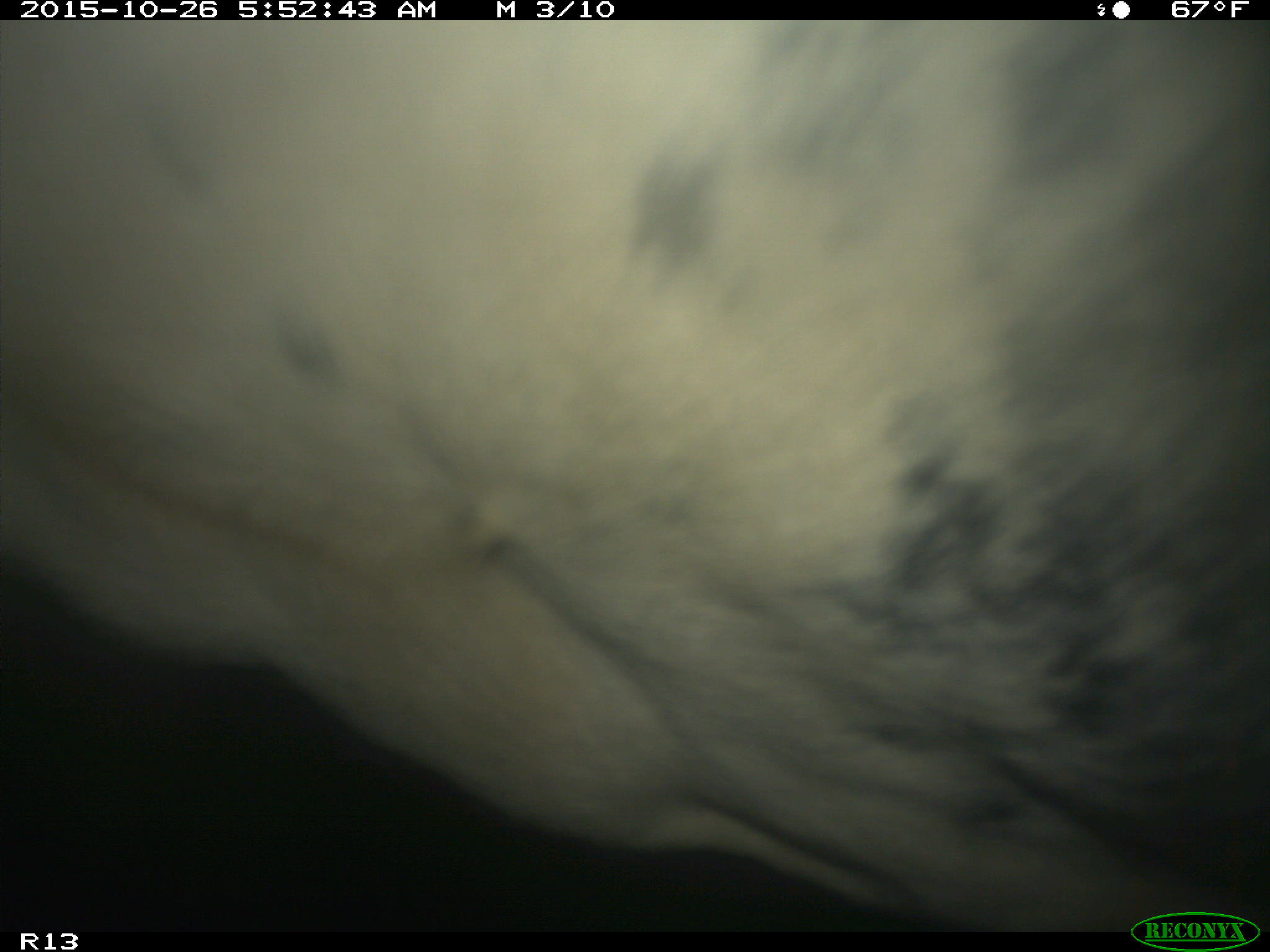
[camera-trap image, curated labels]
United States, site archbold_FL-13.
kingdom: Animalia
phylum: Chordata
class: Mammalia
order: Artiodactyla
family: Bovidae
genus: Bos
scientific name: Bos taurus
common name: domestic cow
Bos taurus (domestic cow).